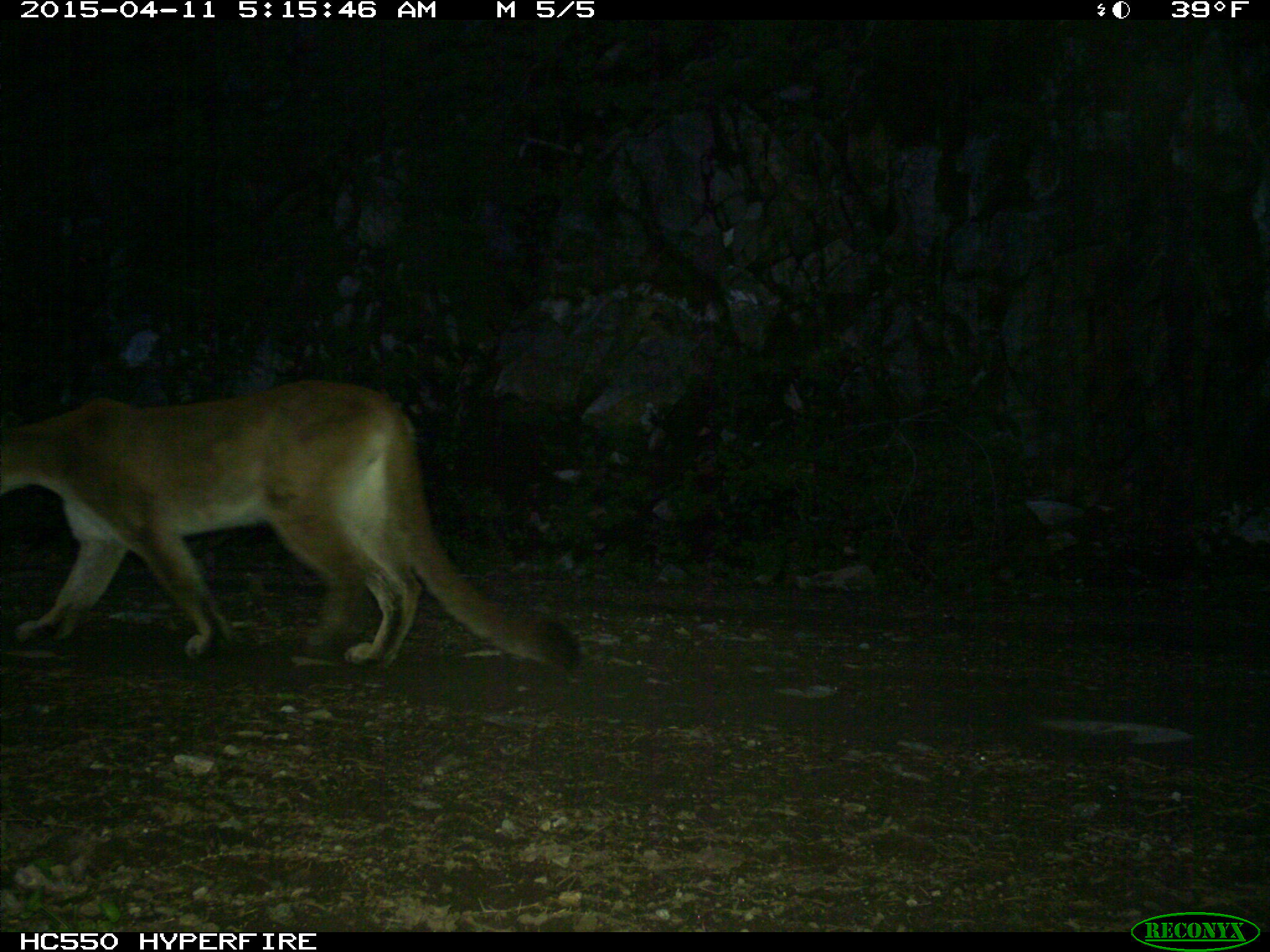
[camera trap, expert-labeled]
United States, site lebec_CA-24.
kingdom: Animalia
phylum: Chordata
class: Mammalia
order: Carnivora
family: Felidae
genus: Puma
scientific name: Puma concolor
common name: mountain lion